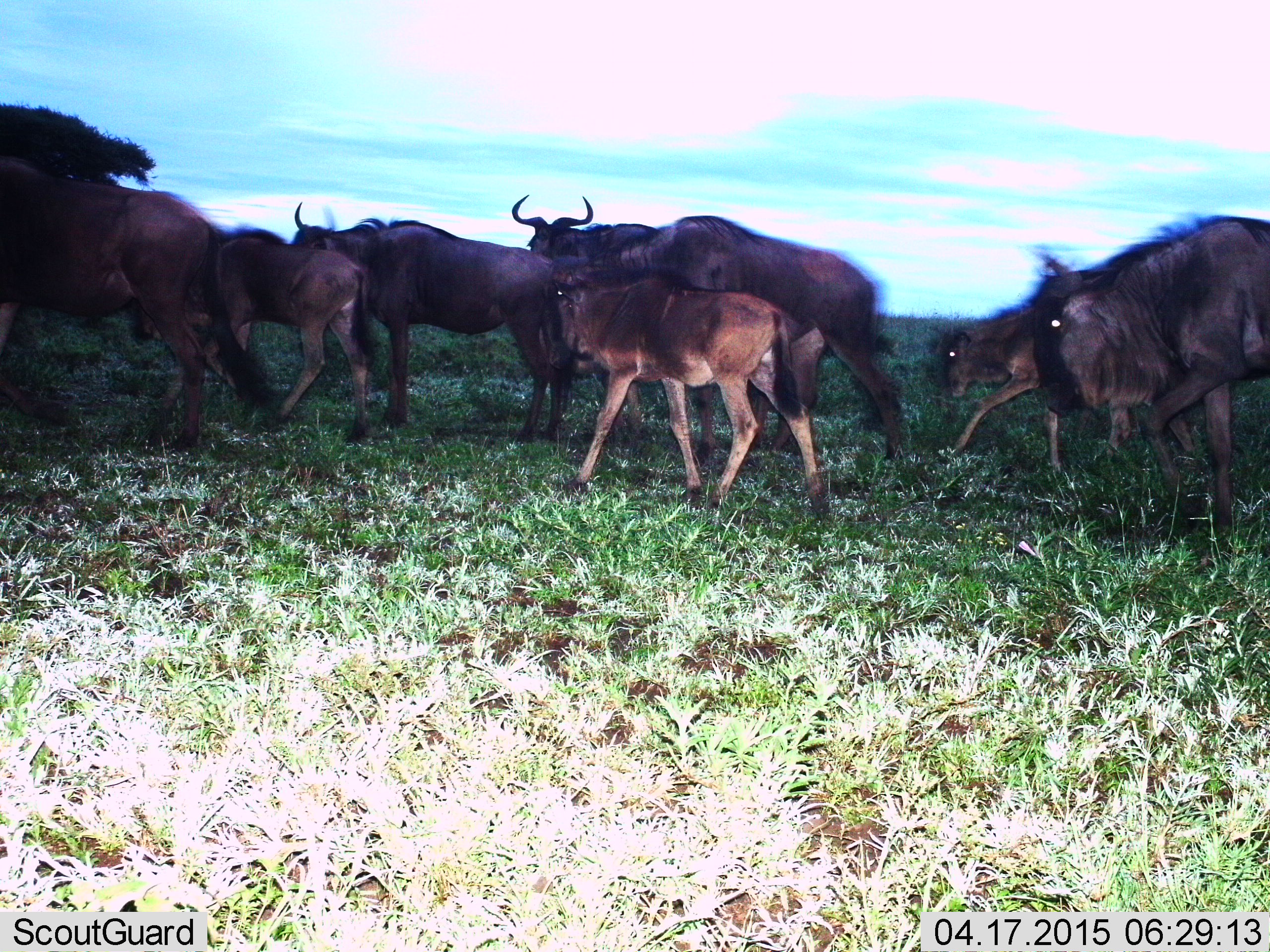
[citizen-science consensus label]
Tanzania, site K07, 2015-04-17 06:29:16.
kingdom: Animalia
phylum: Chordata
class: Mammalia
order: Artiodactyla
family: Bovidae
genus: Connochaetes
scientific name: Connochaetes taurinus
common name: blue wildebeest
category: wildebeest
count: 8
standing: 30%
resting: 0%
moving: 80%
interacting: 20%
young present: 70%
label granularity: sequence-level